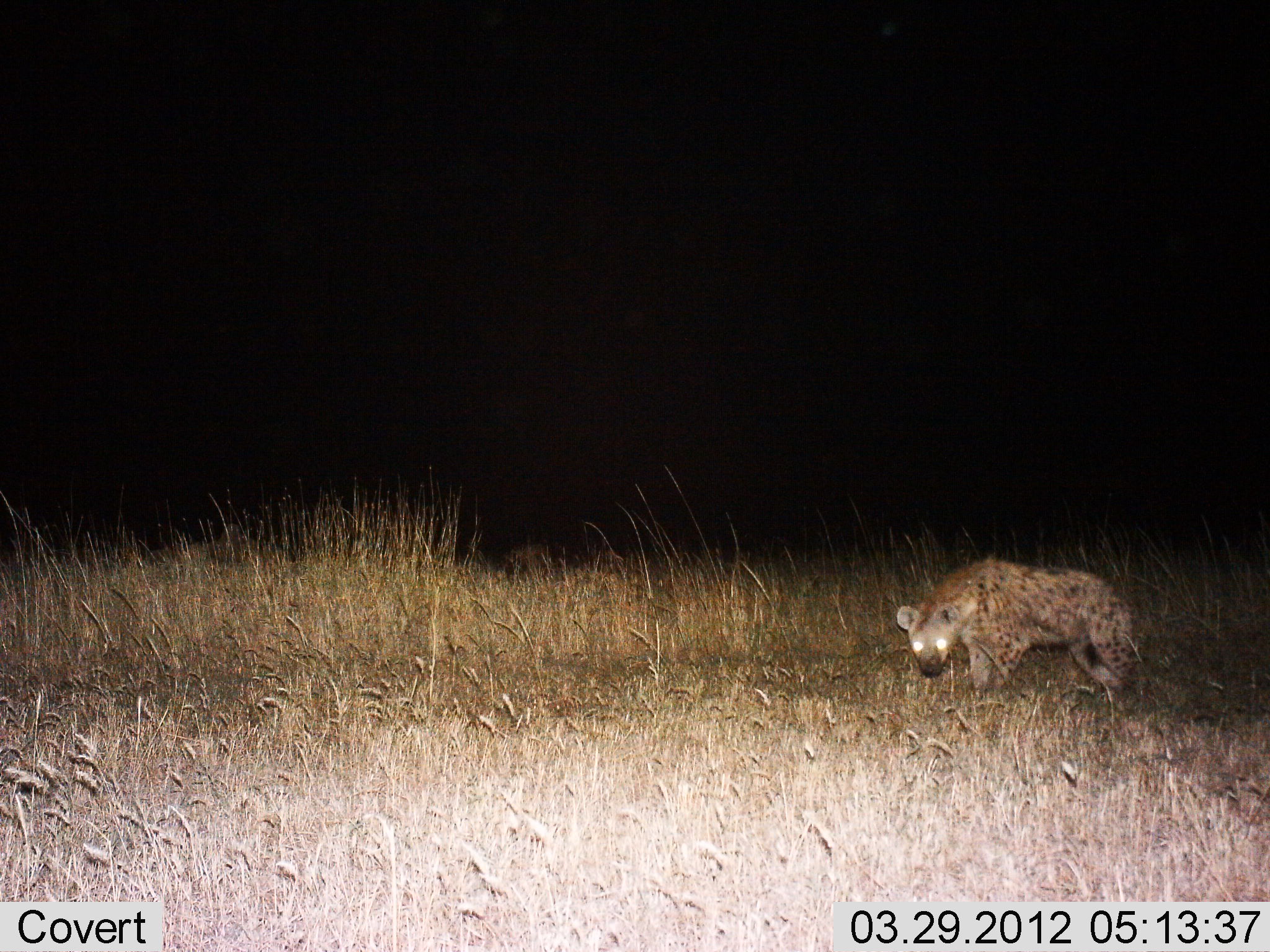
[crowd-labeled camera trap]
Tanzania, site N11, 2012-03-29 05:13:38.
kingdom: Animalia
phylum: Chordata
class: Mammalia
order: Carnivora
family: Hyaenidae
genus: Crocuta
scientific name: Crocuta crocuta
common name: spotted hyena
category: hyenaspotted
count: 1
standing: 89%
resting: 0%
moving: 17%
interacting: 0%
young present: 6%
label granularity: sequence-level